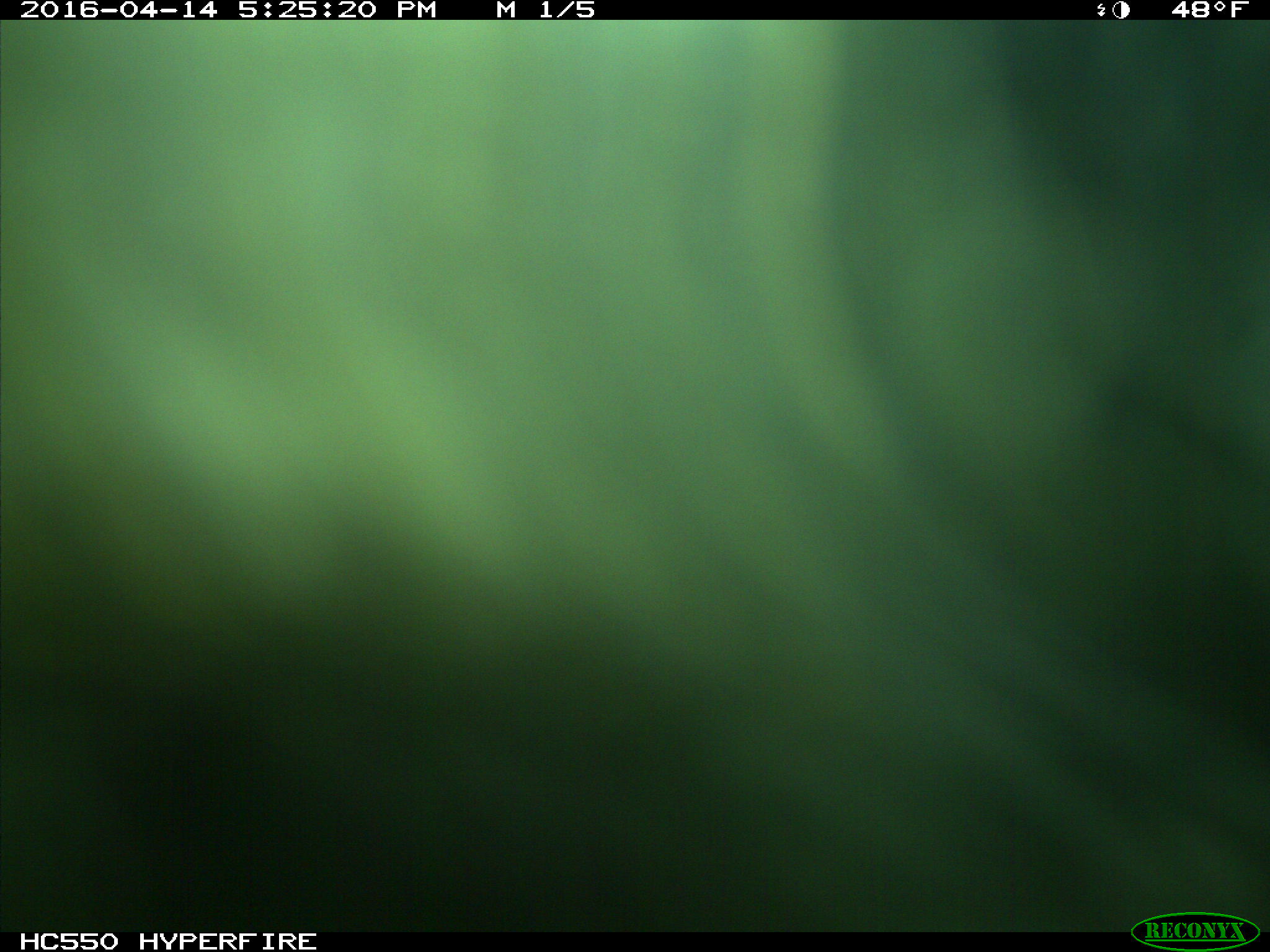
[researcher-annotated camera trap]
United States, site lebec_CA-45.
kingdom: Animalia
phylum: Chordata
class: Mammalia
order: Artiodactyla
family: Bovidae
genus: Bos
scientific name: Bos taurus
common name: domestic cow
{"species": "Bos taurus (domestic cow)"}